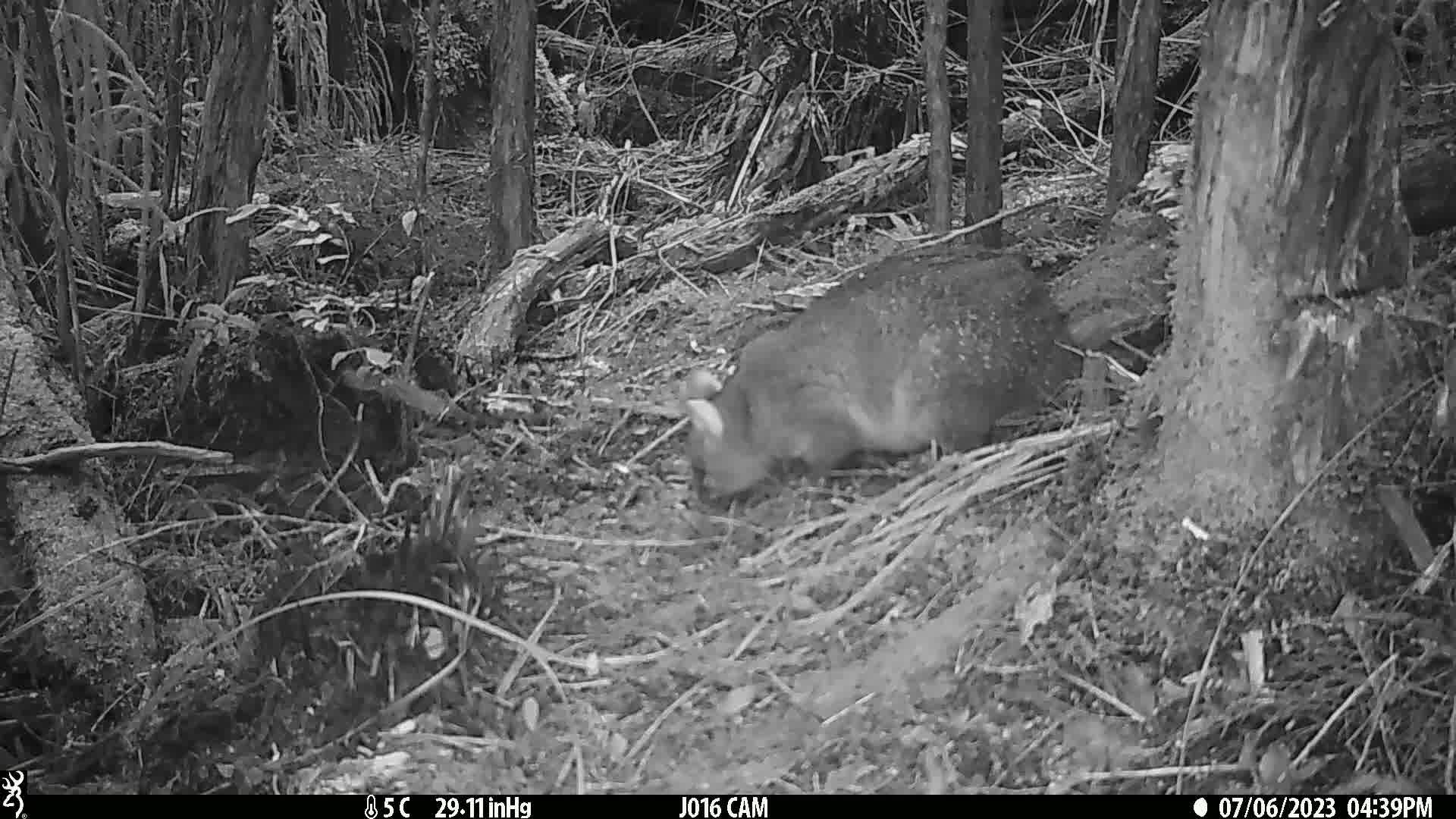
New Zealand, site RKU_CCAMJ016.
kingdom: Animalia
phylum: Chordata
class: Mammalia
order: Diprotodontia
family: Phalangeridae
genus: Trichosurus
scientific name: Trichosurus vulpecula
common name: common brushtail possum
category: possum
Possum (common brushtail possum) (Trichosurus vulpecula).